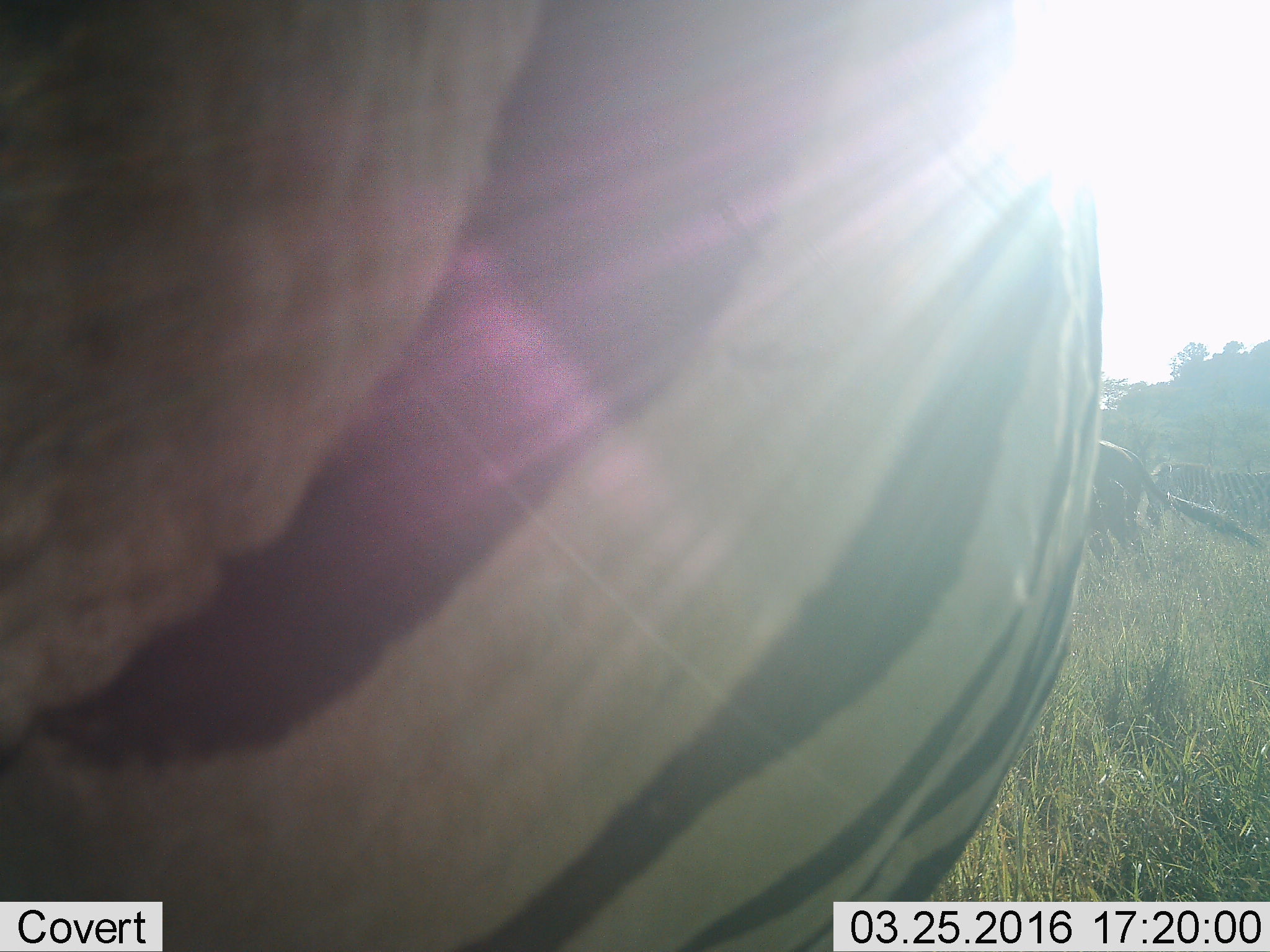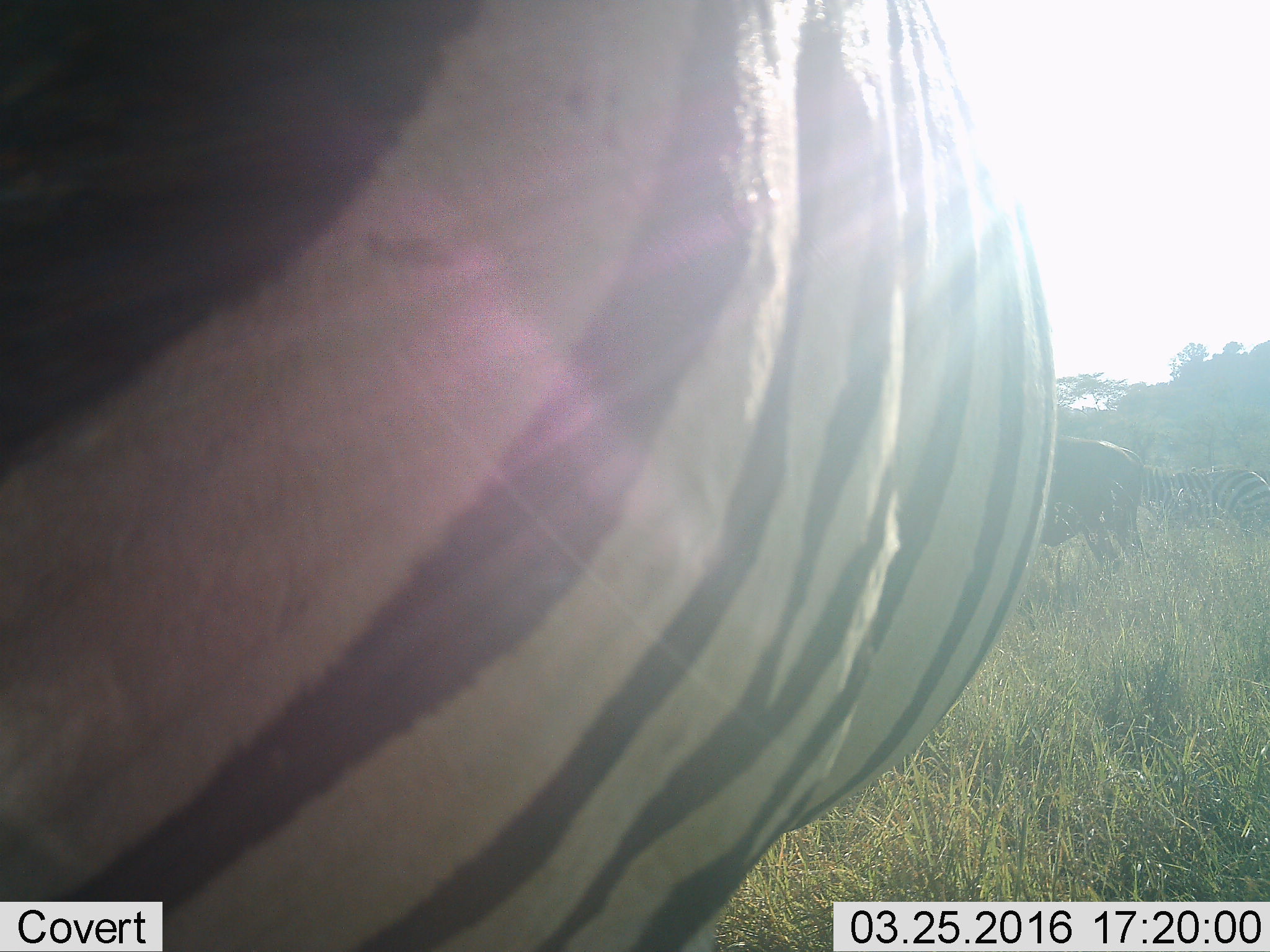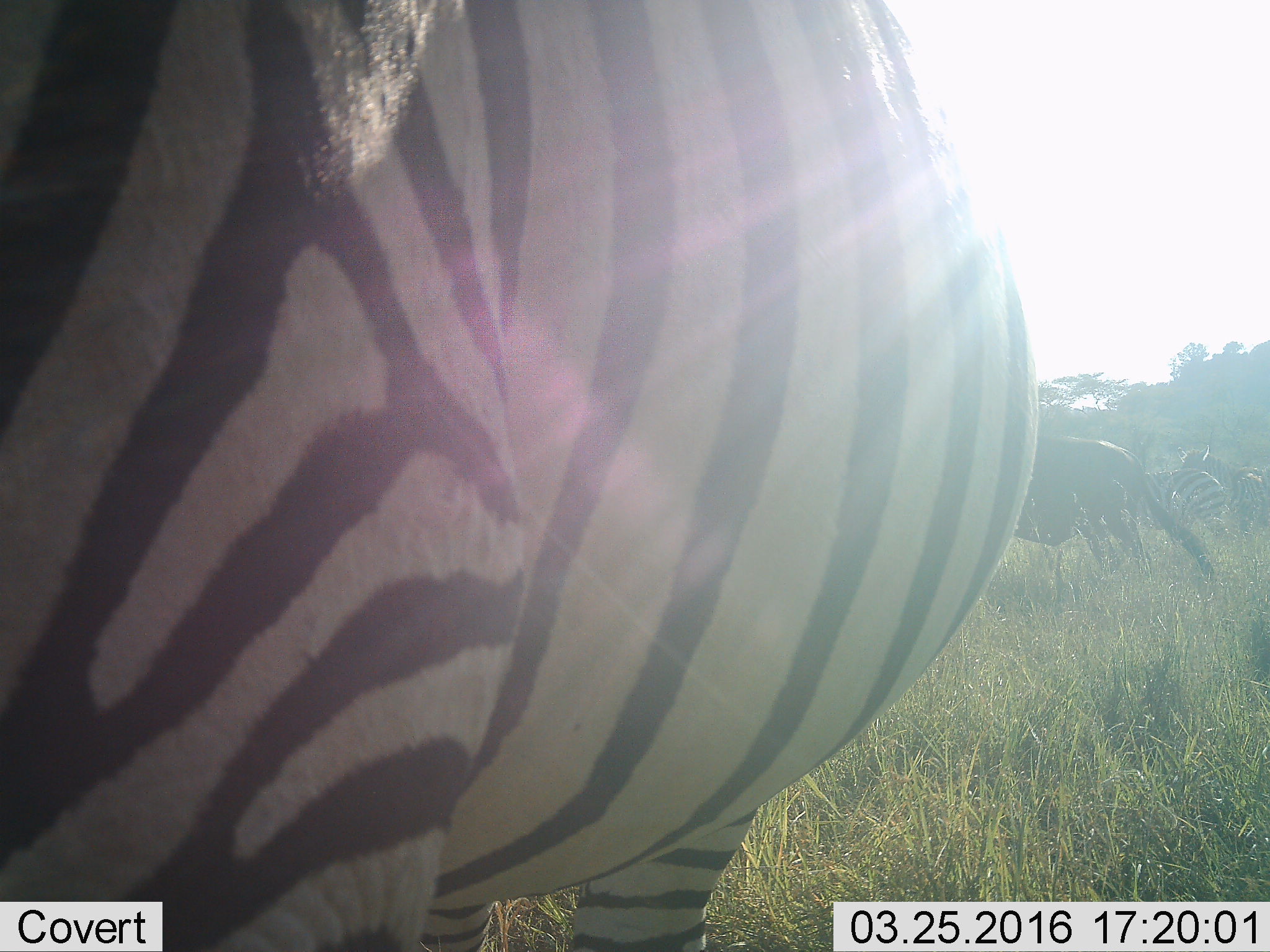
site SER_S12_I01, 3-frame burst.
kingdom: Animalia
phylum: Chordata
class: Mammalia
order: Perissodactyla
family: Equidae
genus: Equus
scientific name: Equus quagga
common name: plains zebra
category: zebraplains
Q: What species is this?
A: Zebraplains (plains zebra) (Equus quagga).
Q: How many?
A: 2.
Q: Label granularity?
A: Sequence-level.